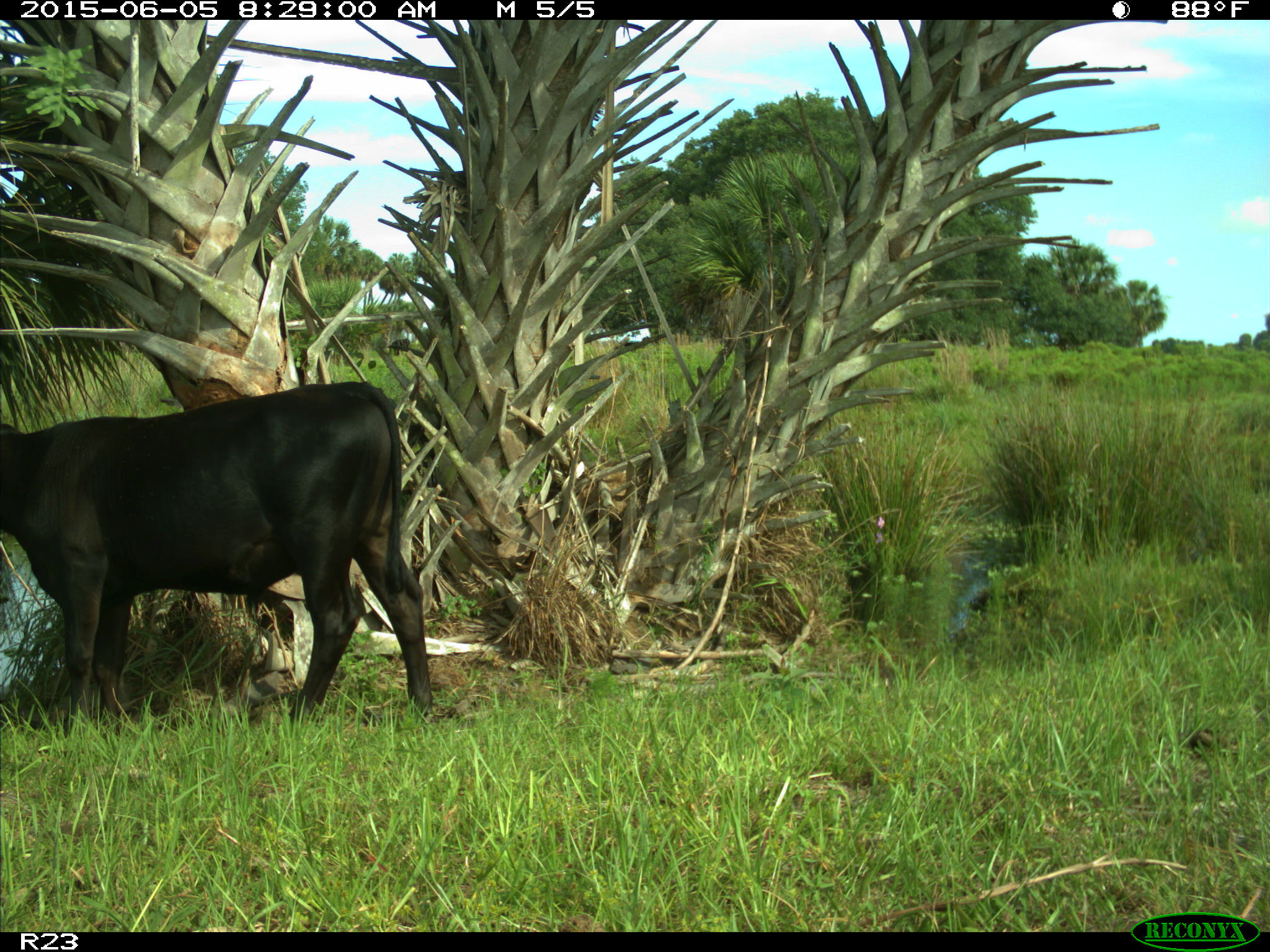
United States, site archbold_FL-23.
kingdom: Animalia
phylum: Chordata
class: Mammalia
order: Artiodactyla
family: Bovidae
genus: Bos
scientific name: Bos taurus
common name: domestic cow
Bos taurus (domestic cow).